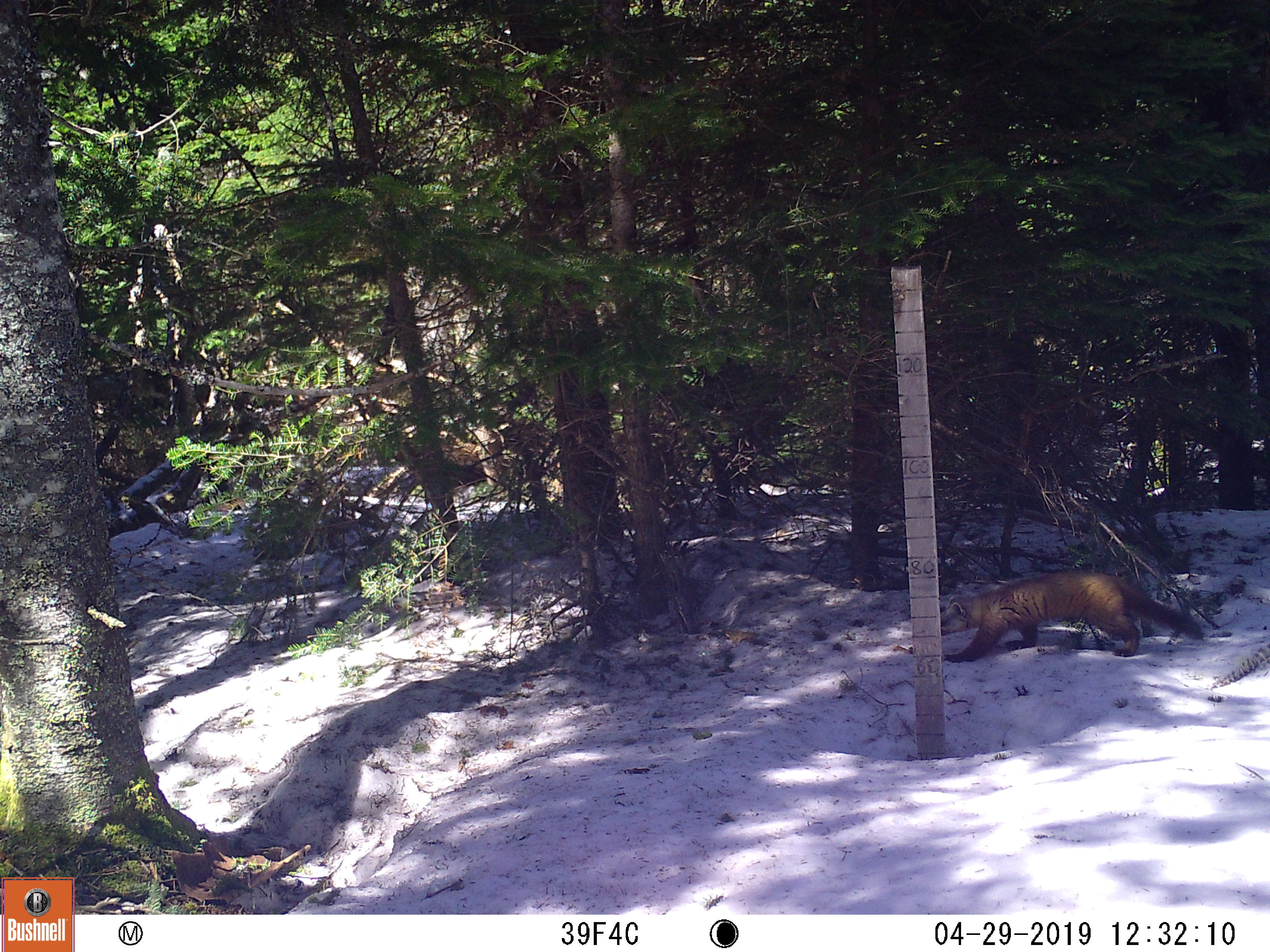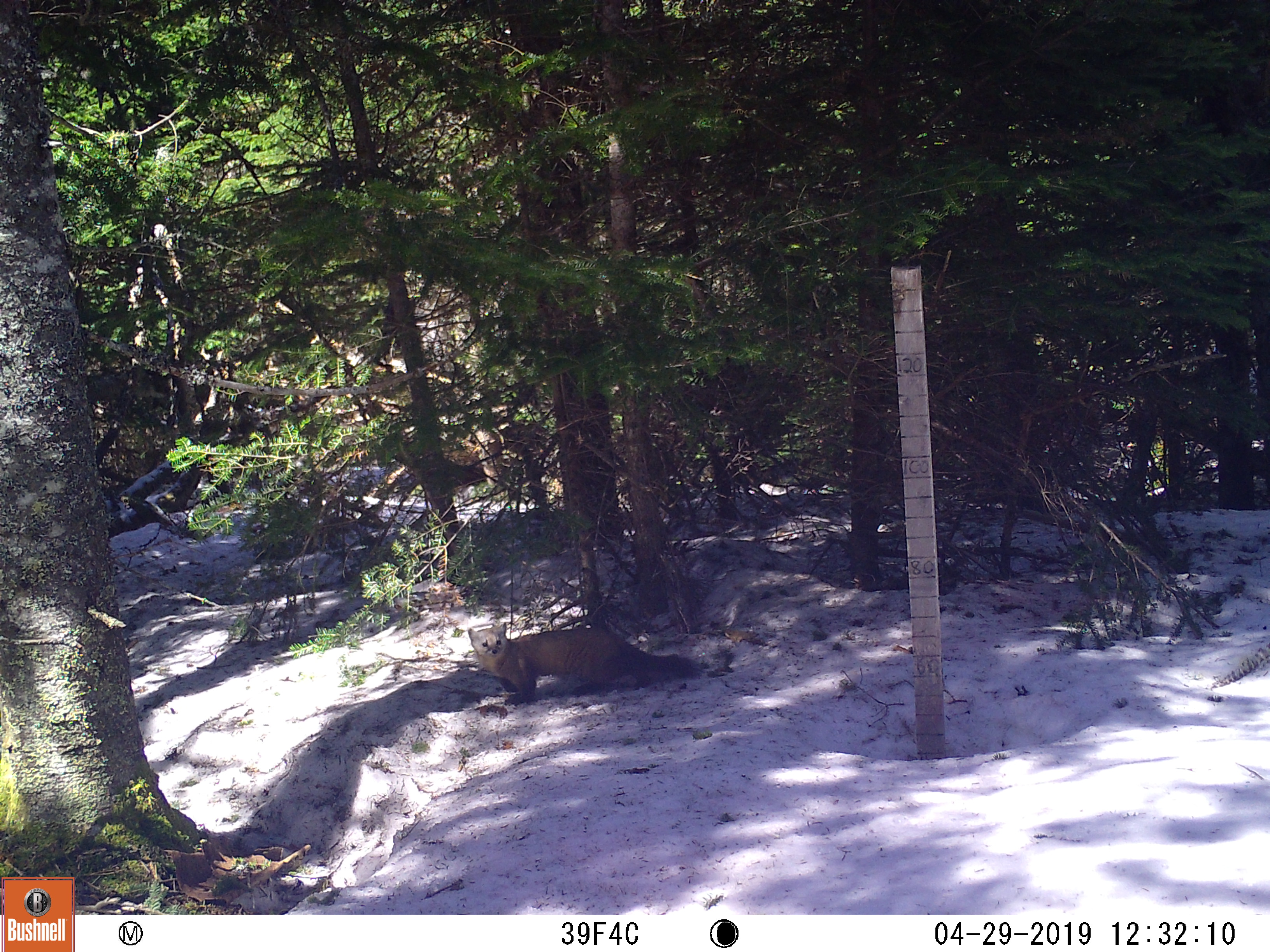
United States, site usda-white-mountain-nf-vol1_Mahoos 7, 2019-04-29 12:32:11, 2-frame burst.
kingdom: Animalia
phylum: Chordata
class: Mammalia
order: Carnivora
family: Mustelidae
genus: Martes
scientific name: Martes americana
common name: american marten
American marten (Martes americana).